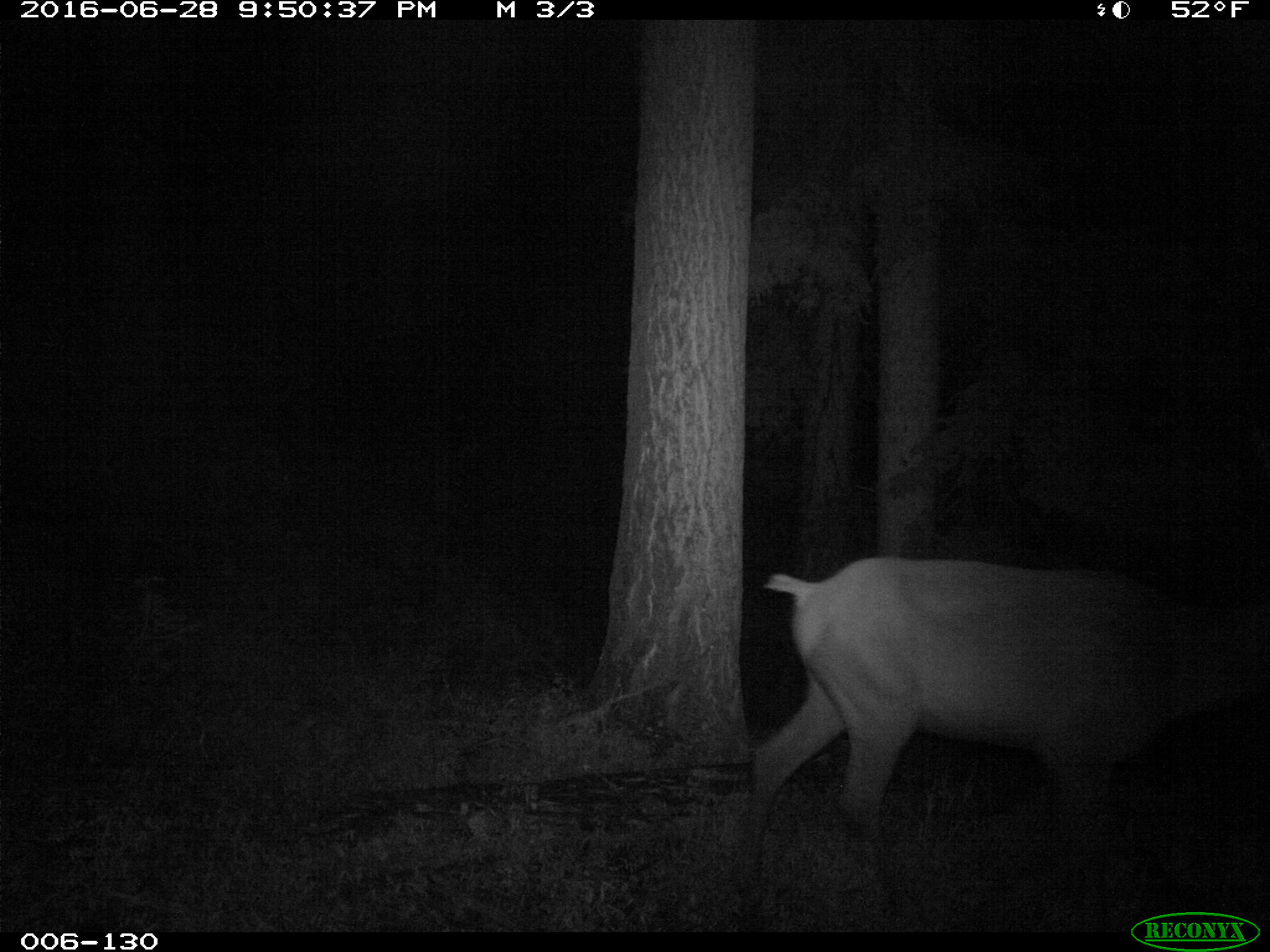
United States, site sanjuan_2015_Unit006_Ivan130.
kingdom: Animalia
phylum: Chordata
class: Mammalia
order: Artiodactyla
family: Cervidae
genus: Cervus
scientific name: Cervus elaphus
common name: red deer